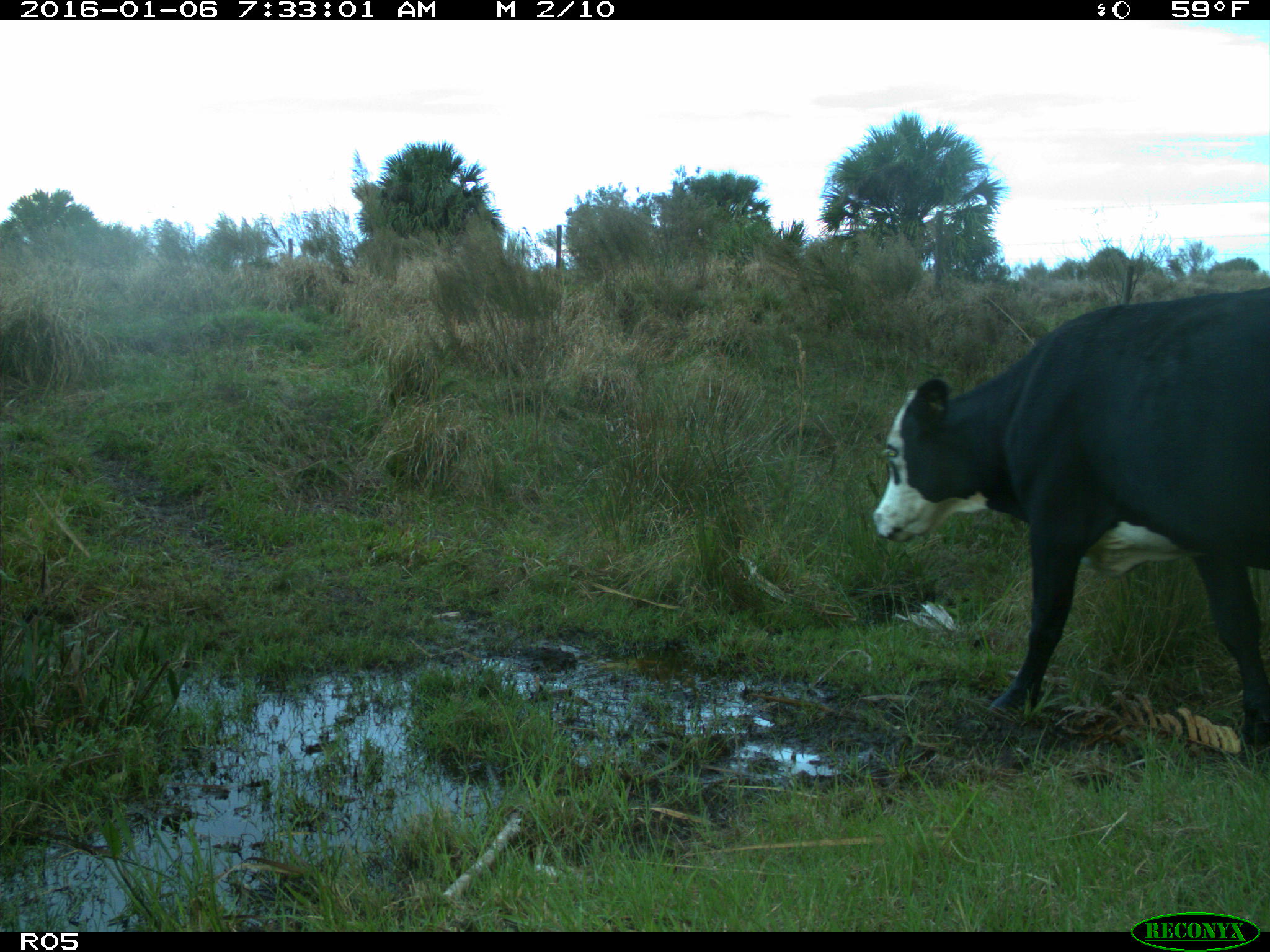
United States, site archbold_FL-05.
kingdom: Animalia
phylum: Chordata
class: Mammalia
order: Artiodactyla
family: Bovidae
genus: Bos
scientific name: Bos taurus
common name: domestic cow